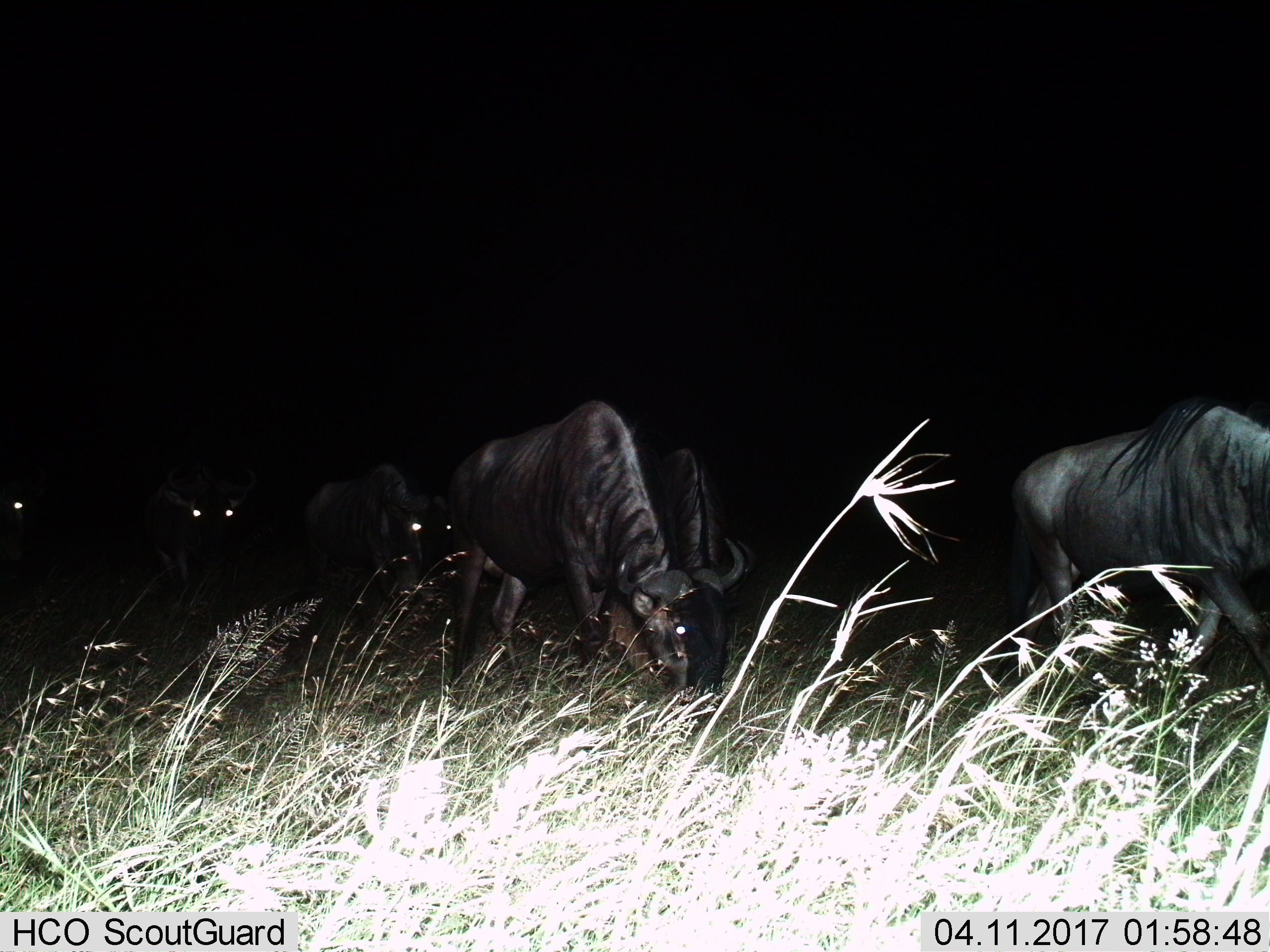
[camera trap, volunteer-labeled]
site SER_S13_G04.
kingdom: Animalia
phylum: Chordata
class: Mammalia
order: Artiodactyla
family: Bovidae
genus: Connochaetes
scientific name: Connochaetes taurinus taurinus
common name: blue wildebeest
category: wildebeestblue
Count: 6.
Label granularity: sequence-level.